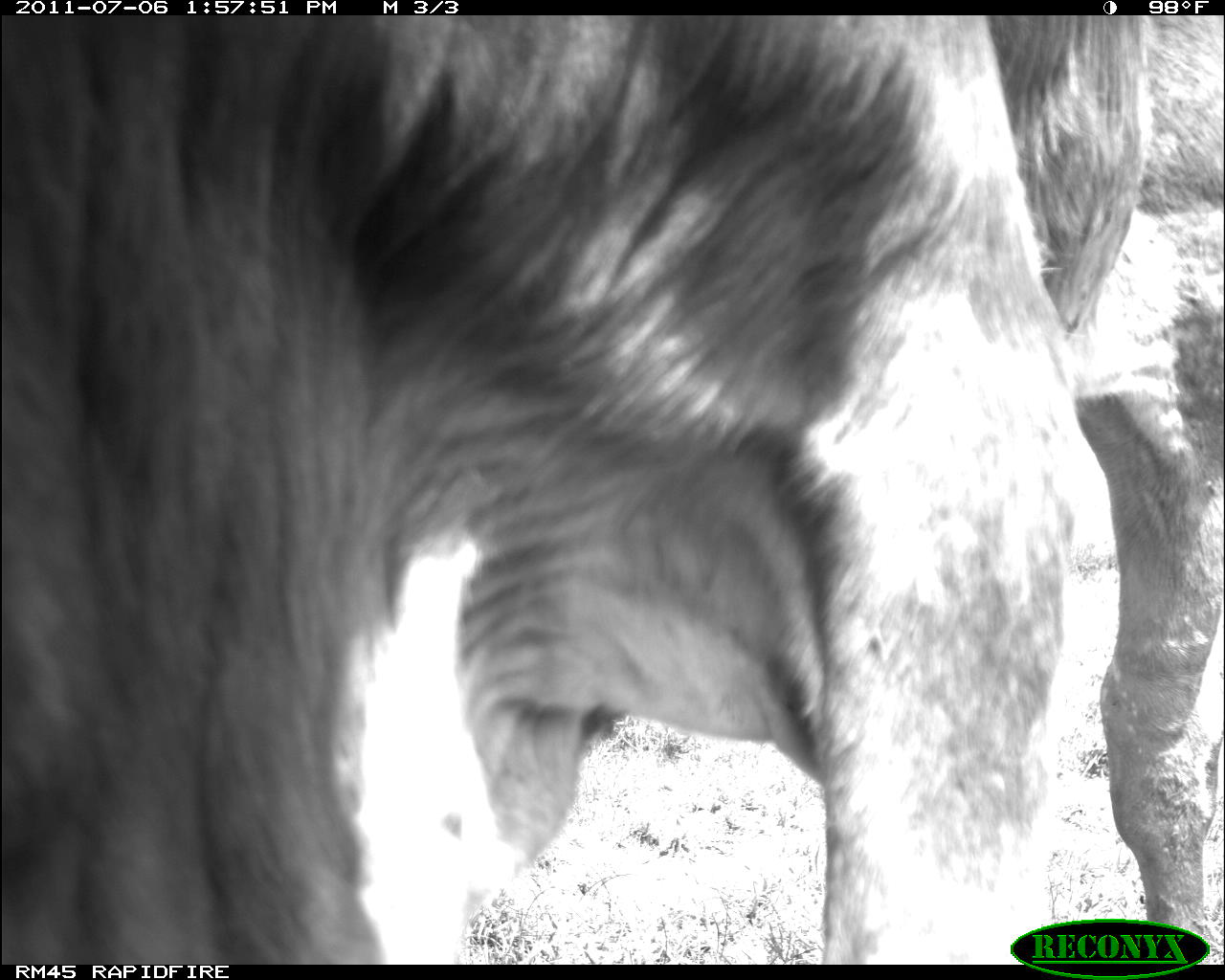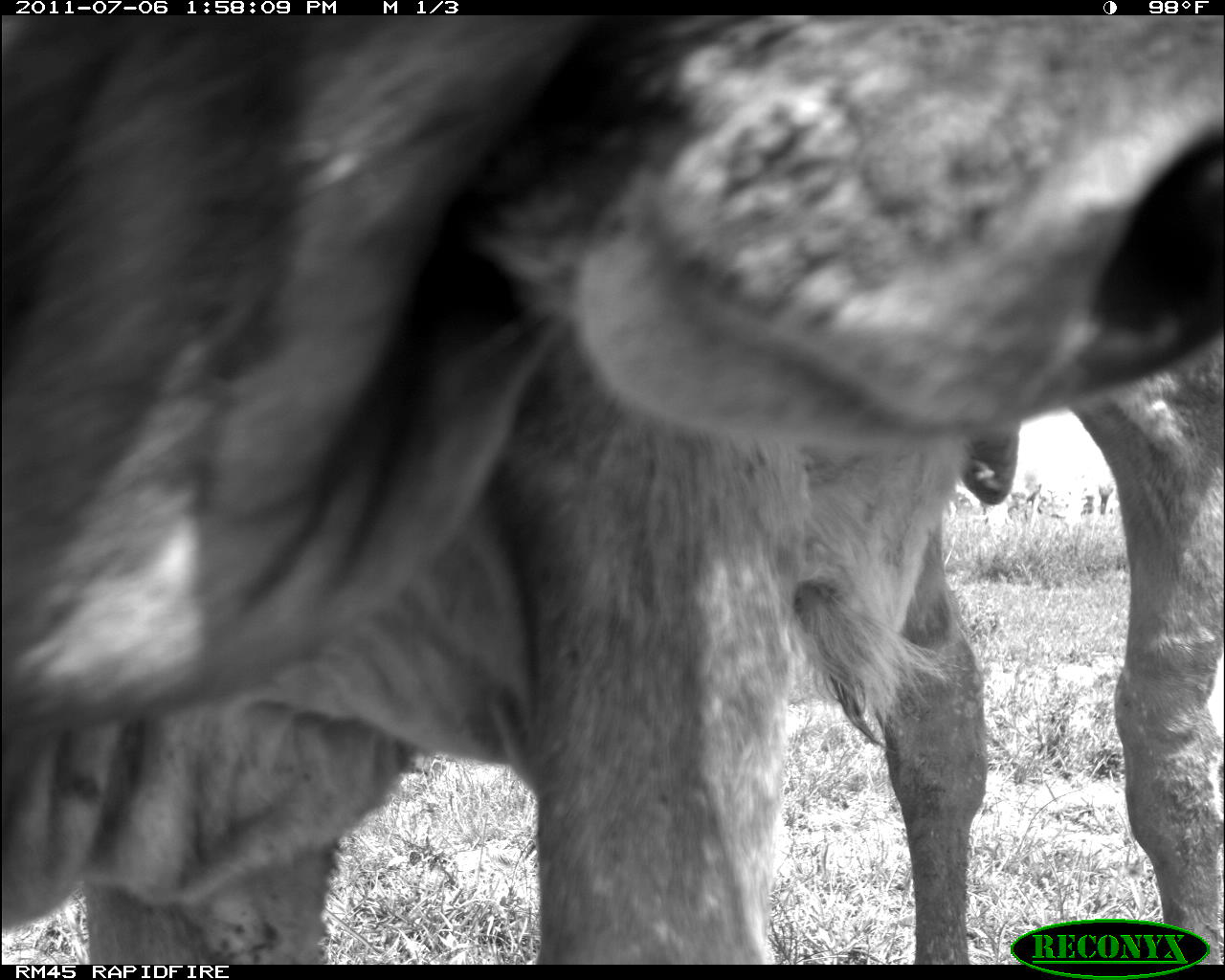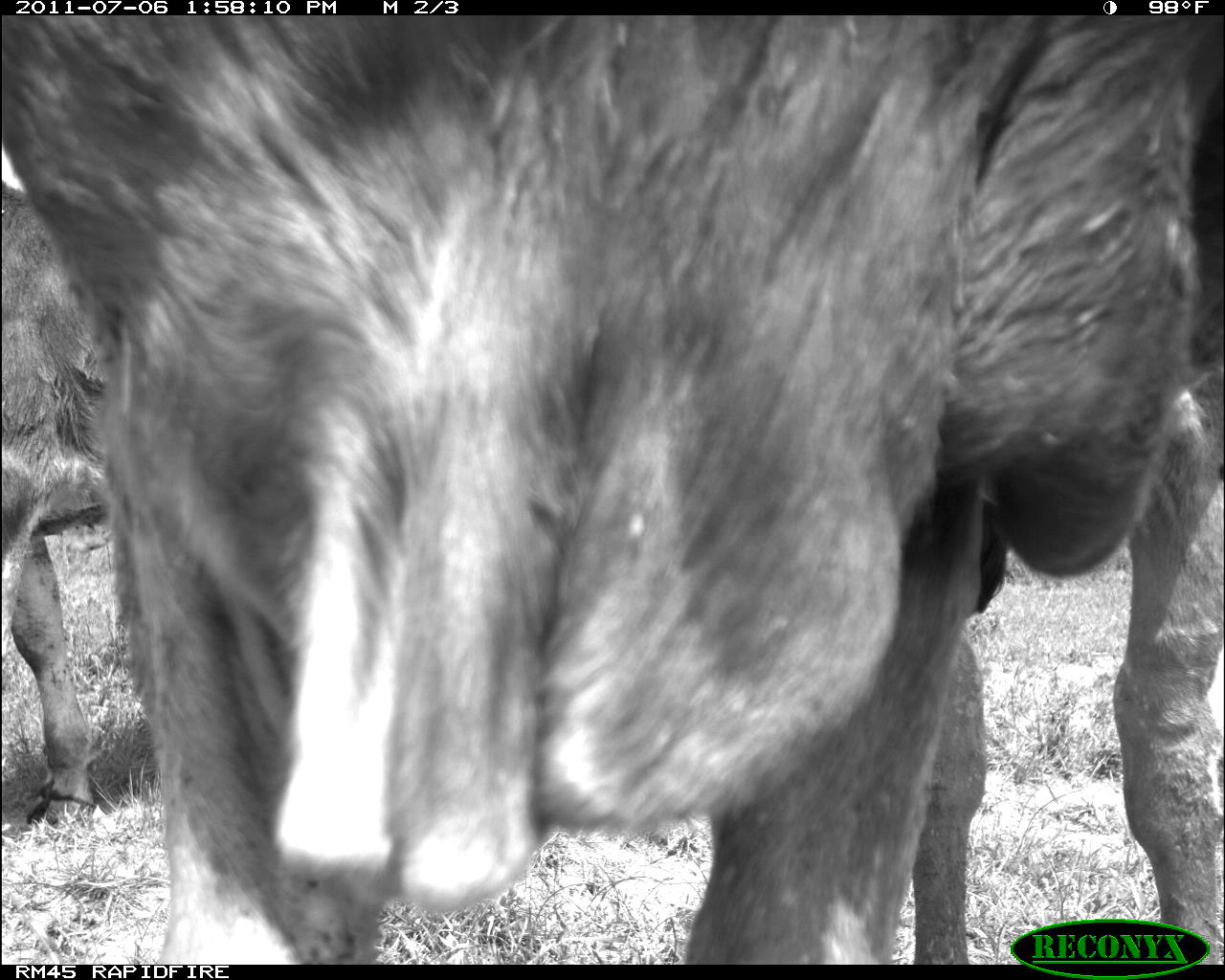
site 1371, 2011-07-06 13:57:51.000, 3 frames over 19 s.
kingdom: Animalia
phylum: Chordata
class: Mammalia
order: Artiodactyla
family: Bovidae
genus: Bos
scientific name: Bos taurus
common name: domestic cattle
Bos taurus (domestic cattle), count 1.